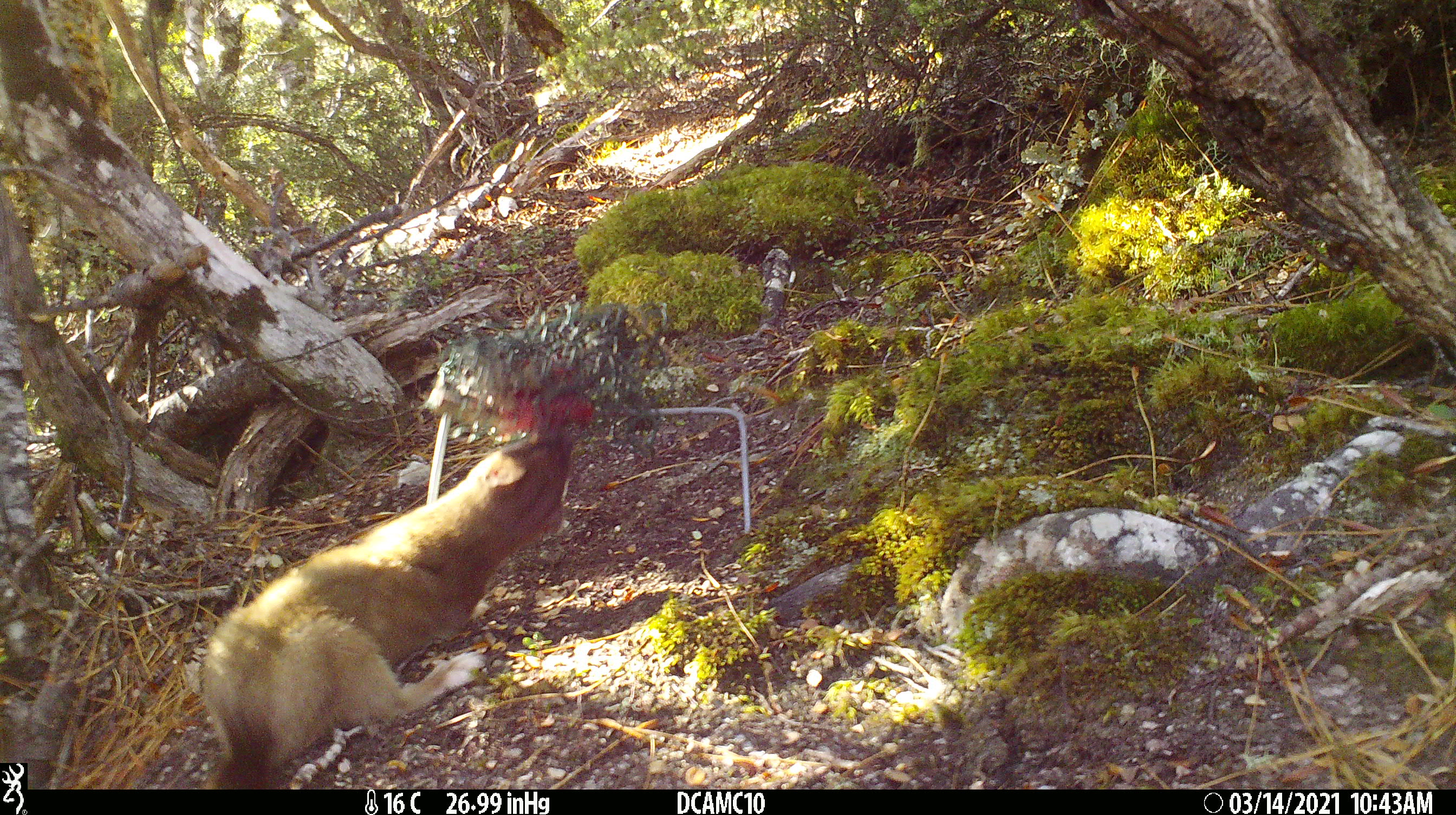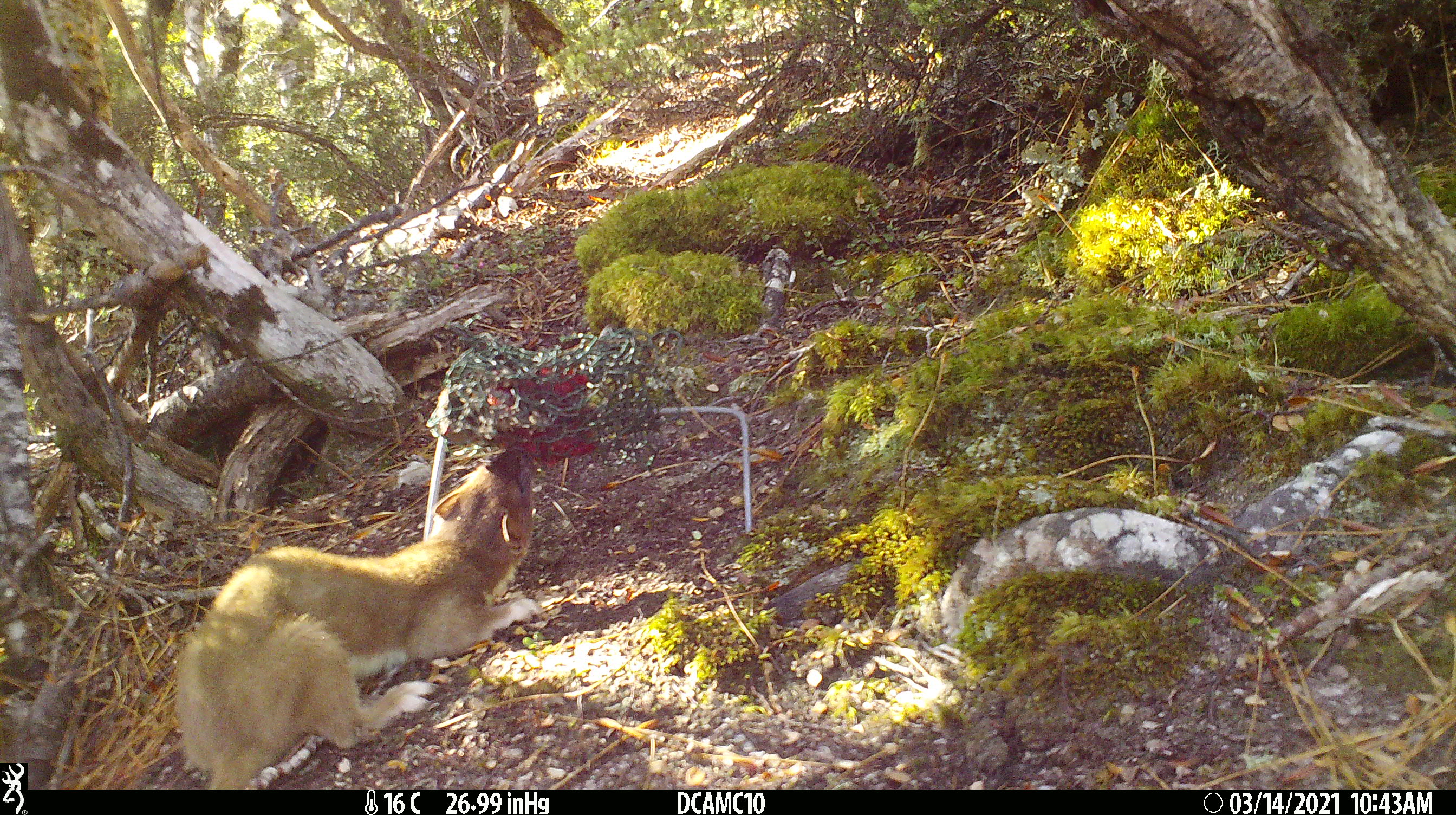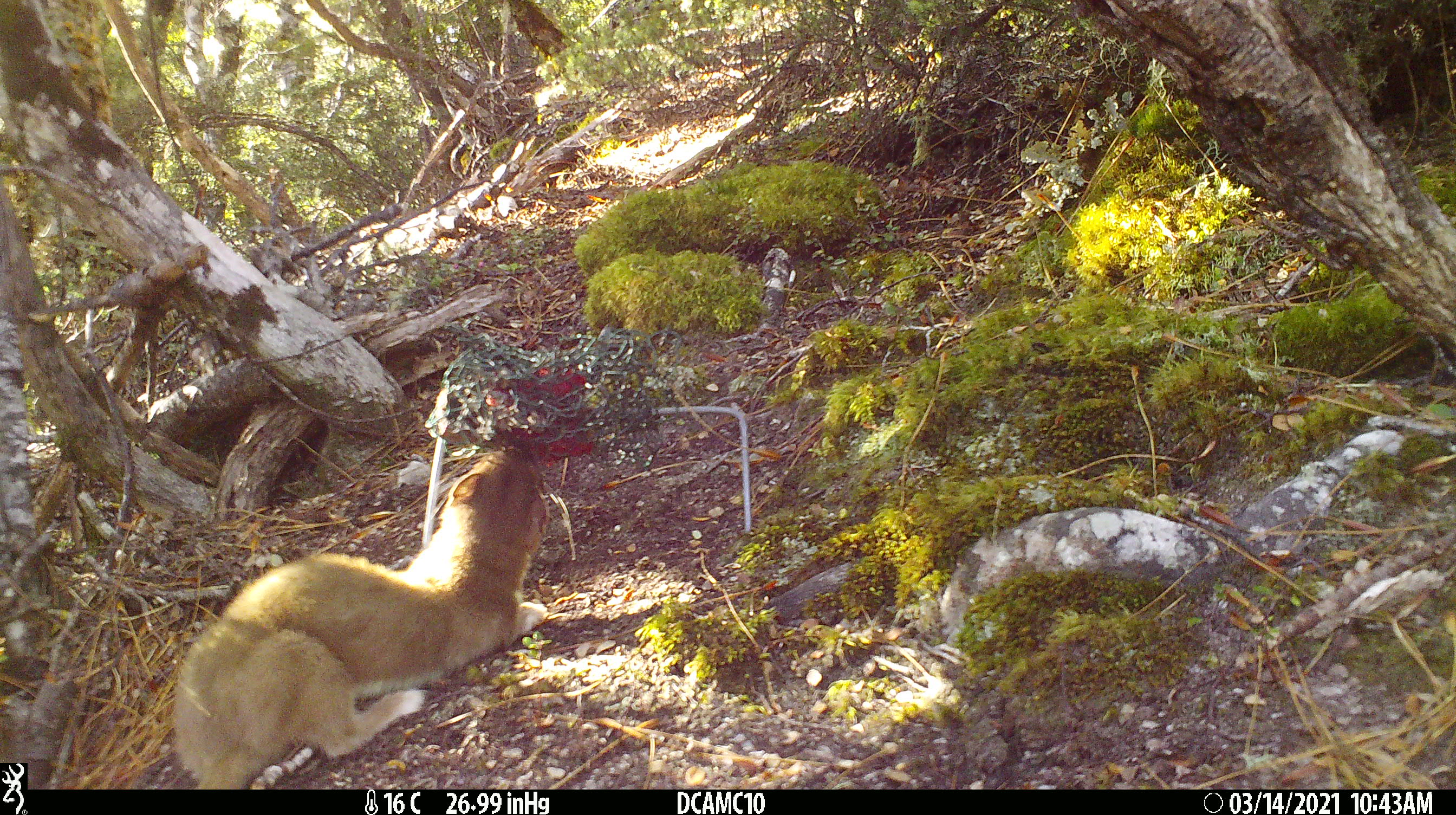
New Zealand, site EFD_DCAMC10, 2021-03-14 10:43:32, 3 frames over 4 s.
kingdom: Animalia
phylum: Chordata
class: Mammalia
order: Carnivora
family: Mustelidae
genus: Mustela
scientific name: Mustela erminea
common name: stoat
Stoat (Mustela erminea).